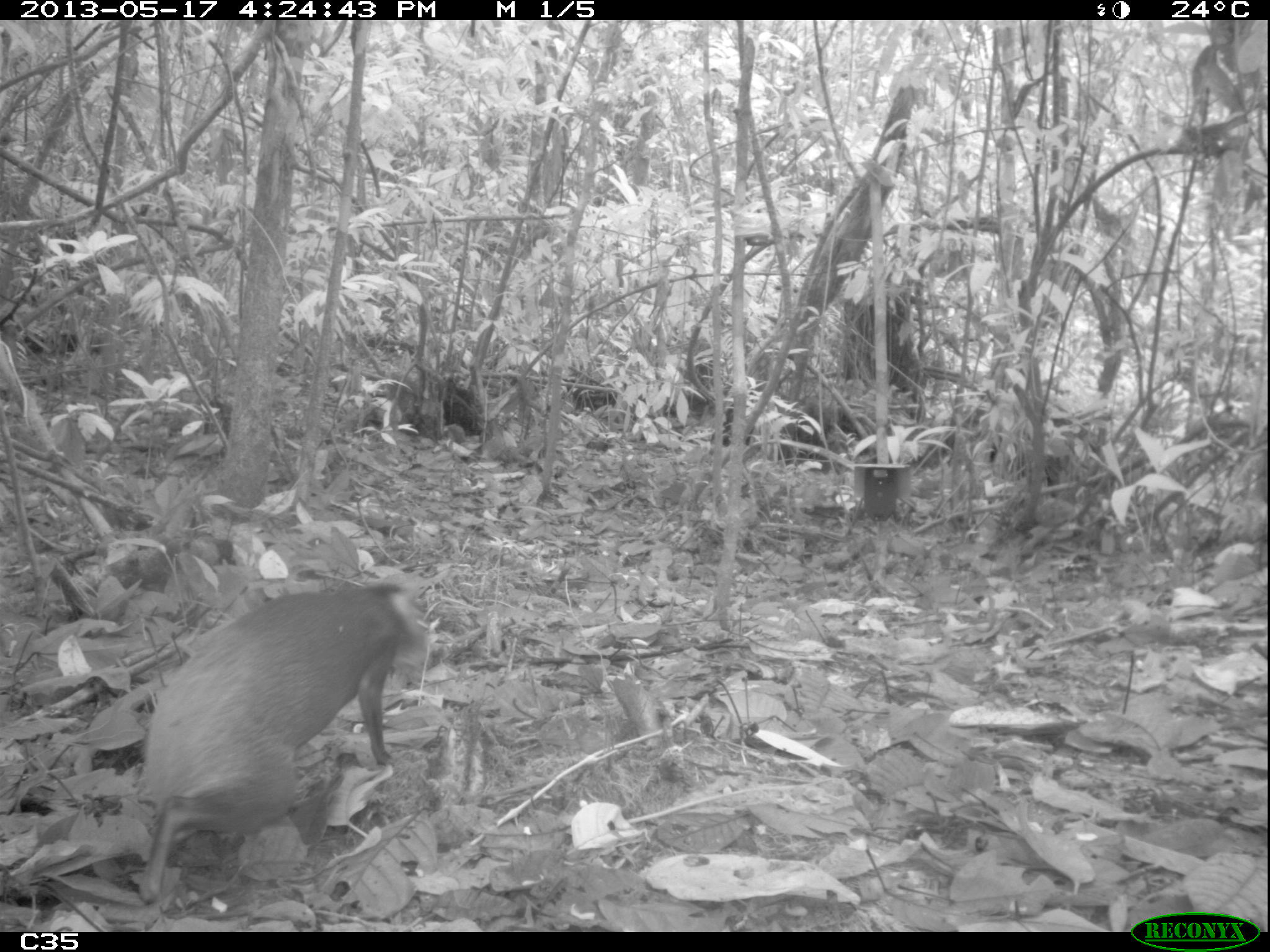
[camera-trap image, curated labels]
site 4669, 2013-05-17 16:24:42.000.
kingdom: Animalia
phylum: Chordata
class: Mammalia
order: Rodentia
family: Dasyproctidae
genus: Dasyprocta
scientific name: Dasyprocta leporina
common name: red-rumped agouti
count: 1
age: adult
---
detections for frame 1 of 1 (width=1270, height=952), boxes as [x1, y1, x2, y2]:
dasyprocta leporina: [133, 576, 427, 907]